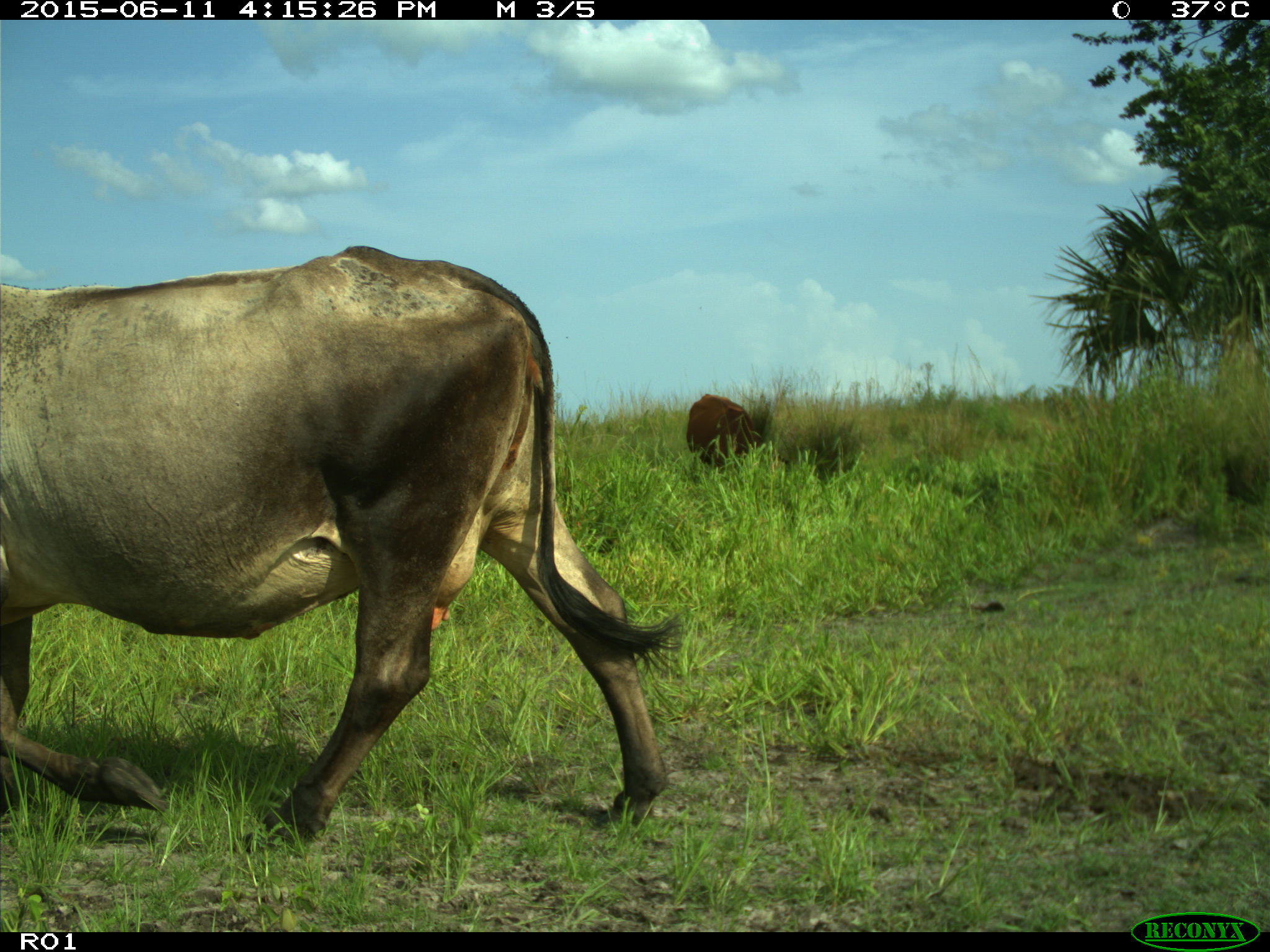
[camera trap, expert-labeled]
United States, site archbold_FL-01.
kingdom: Animalia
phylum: Chordata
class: Mammalia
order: Artiodactyla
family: Bovidae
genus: Bos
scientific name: Bos taurus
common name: domestic cow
Bos taurus (domestic cow).